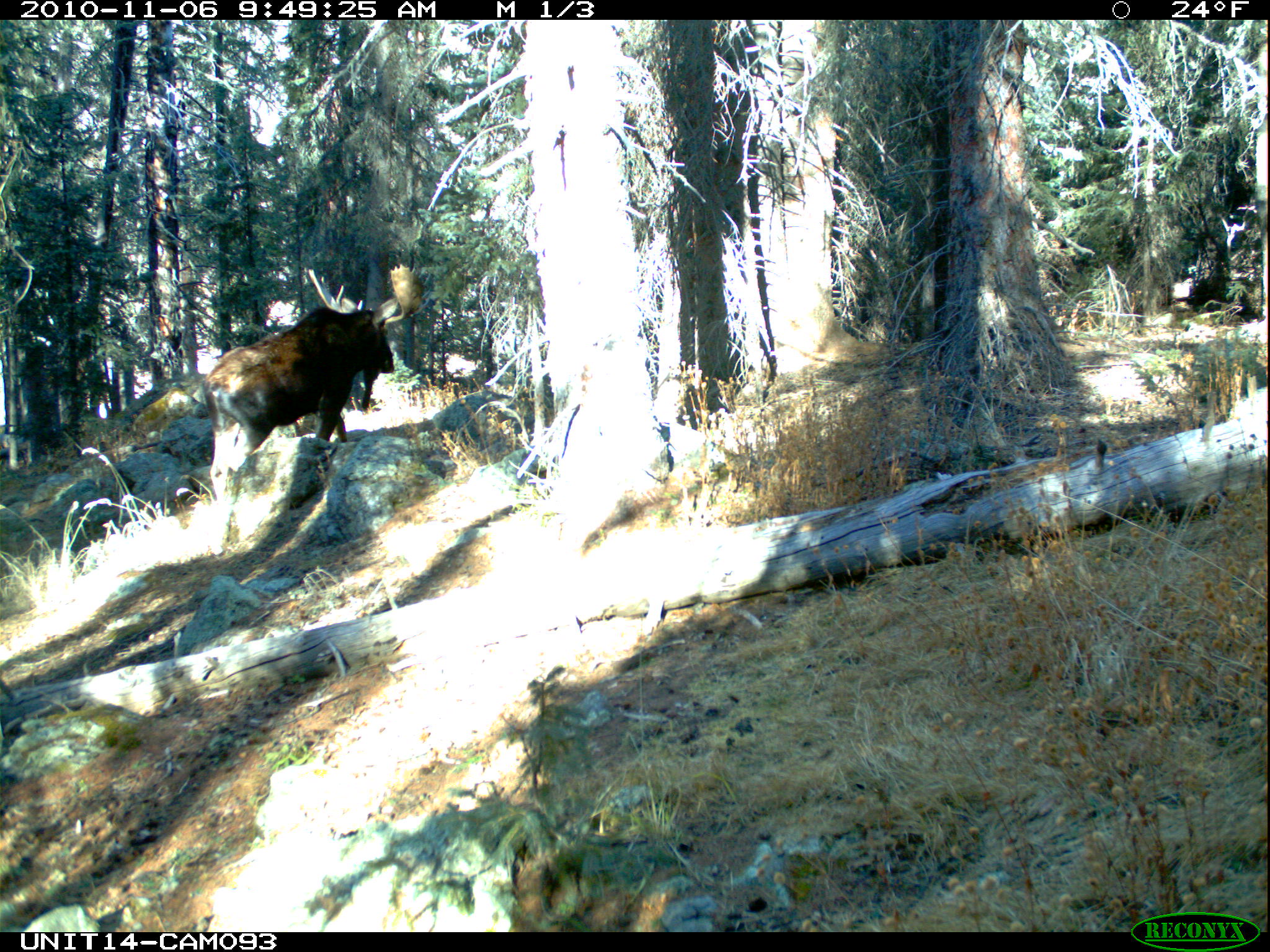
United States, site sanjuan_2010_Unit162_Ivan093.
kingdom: Animalia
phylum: Chordata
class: Mammalia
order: Artiodactyla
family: Cervidae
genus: Alces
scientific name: Alces alces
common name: moose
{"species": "Alces alces (moose)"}